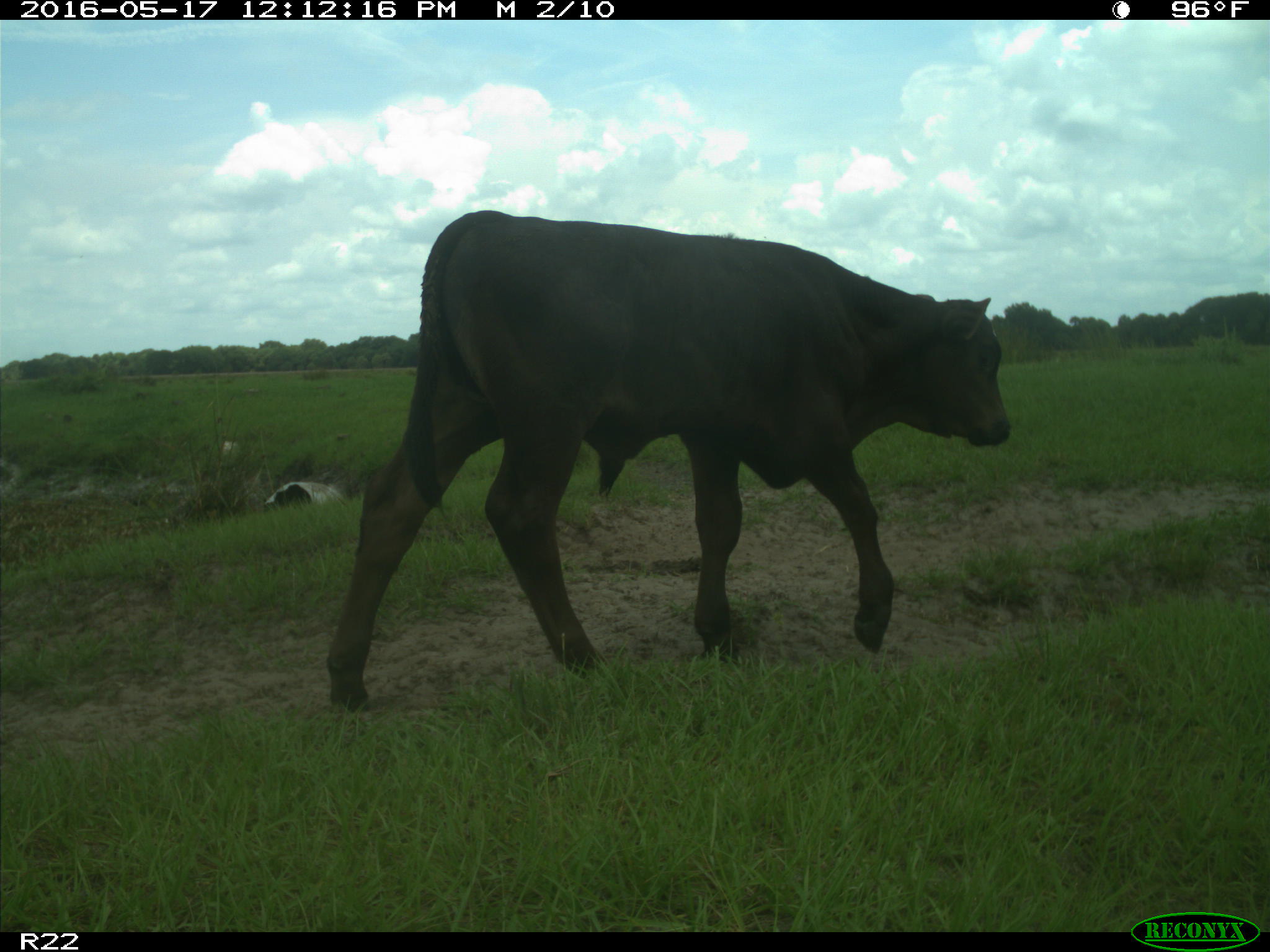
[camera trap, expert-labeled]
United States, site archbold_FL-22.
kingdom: Animalia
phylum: Chordata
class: Mammalia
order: Artiodactyla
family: Bovidae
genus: Bos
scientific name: Bos taurus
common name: domestic cow